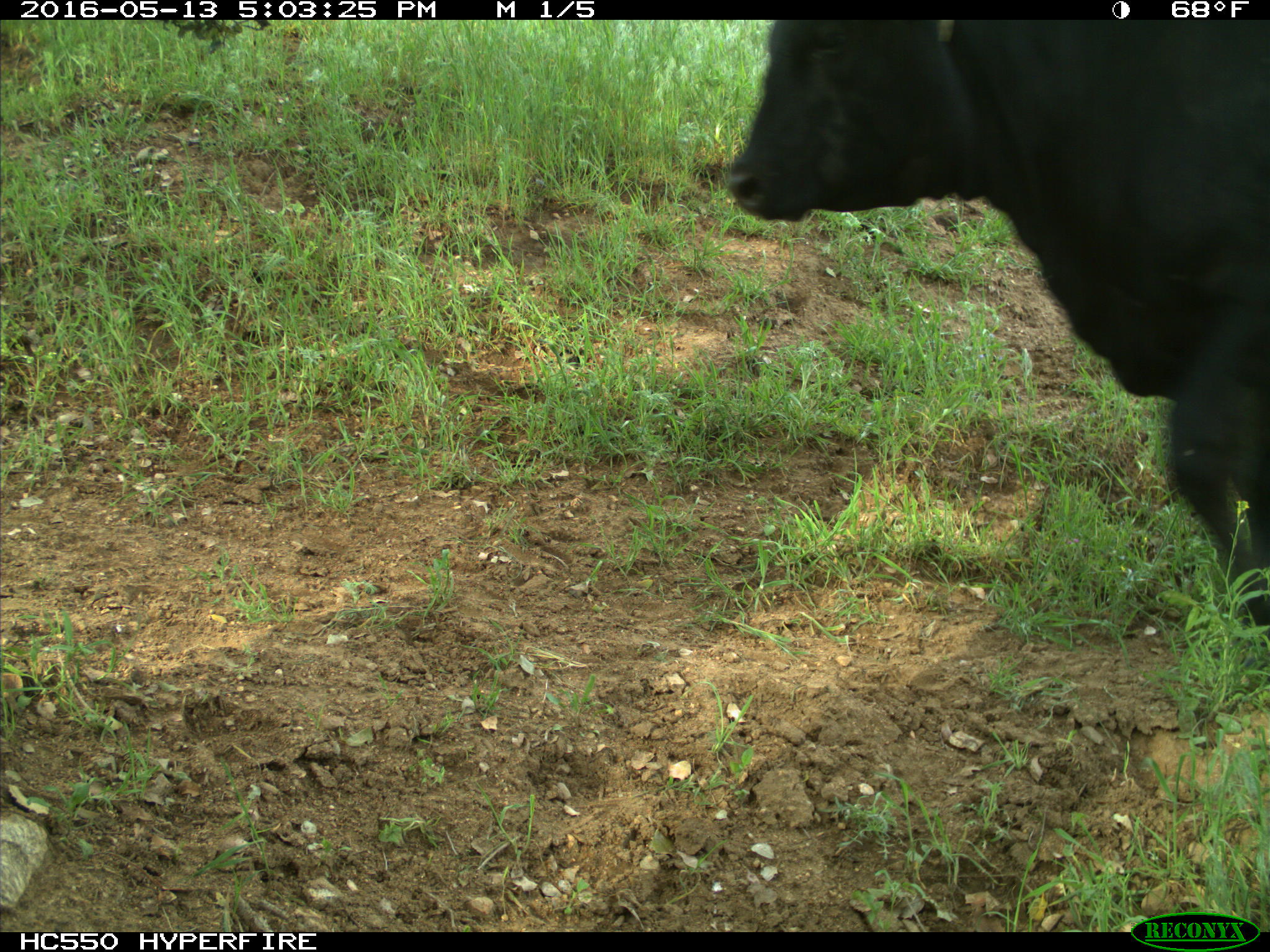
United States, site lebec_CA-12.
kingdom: Animalia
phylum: Chordata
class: Mammalia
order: Artiodactyla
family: Bovidae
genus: Bos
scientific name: Bos taurus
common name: domestic cow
Bos taurus (domestic cow).